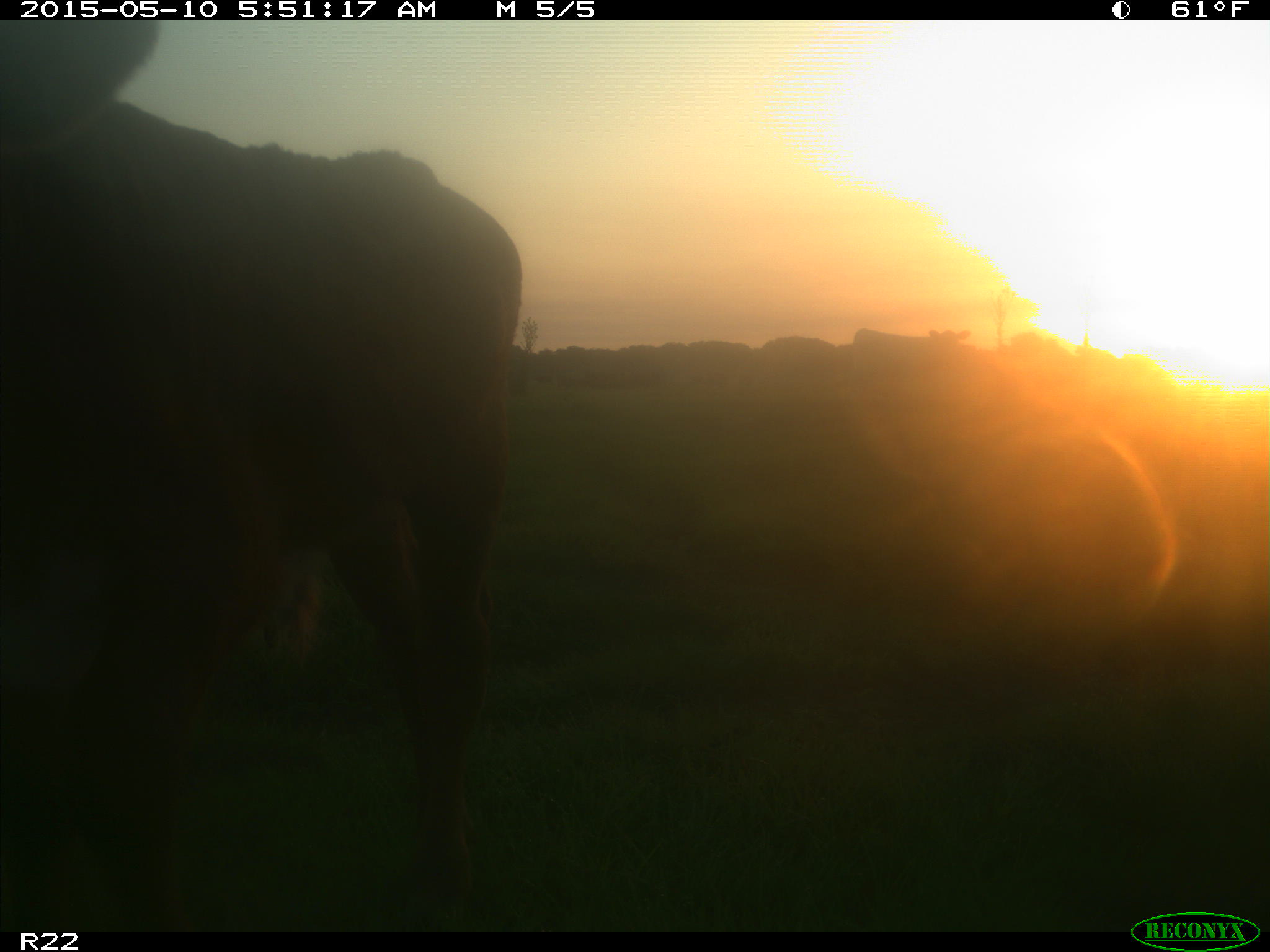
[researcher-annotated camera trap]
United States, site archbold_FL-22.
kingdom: Animalia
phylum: Chordata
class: Mammalia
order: Artiodactyla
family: Bovidae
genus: Bos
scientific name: Bos taurus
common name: domestic cow